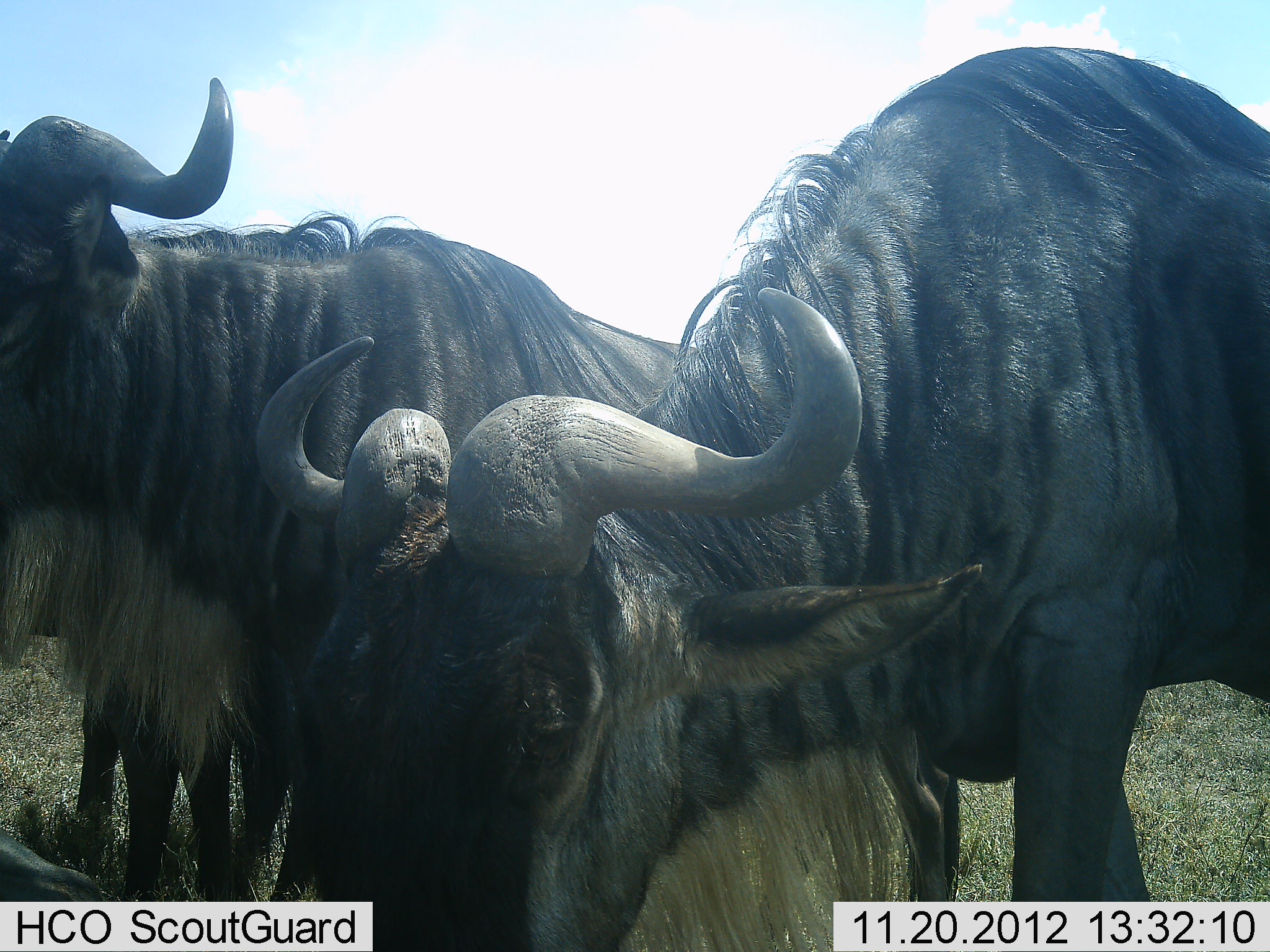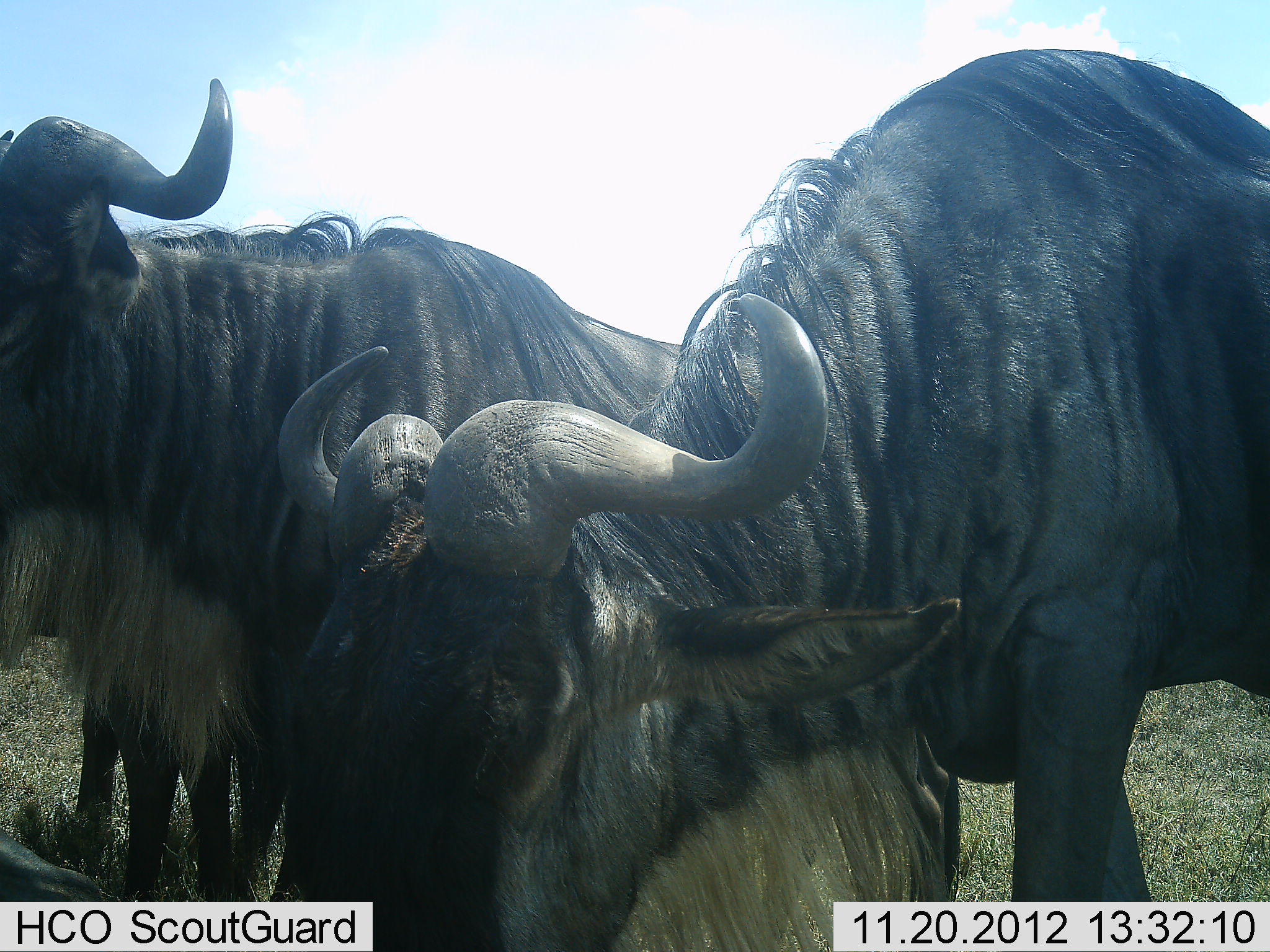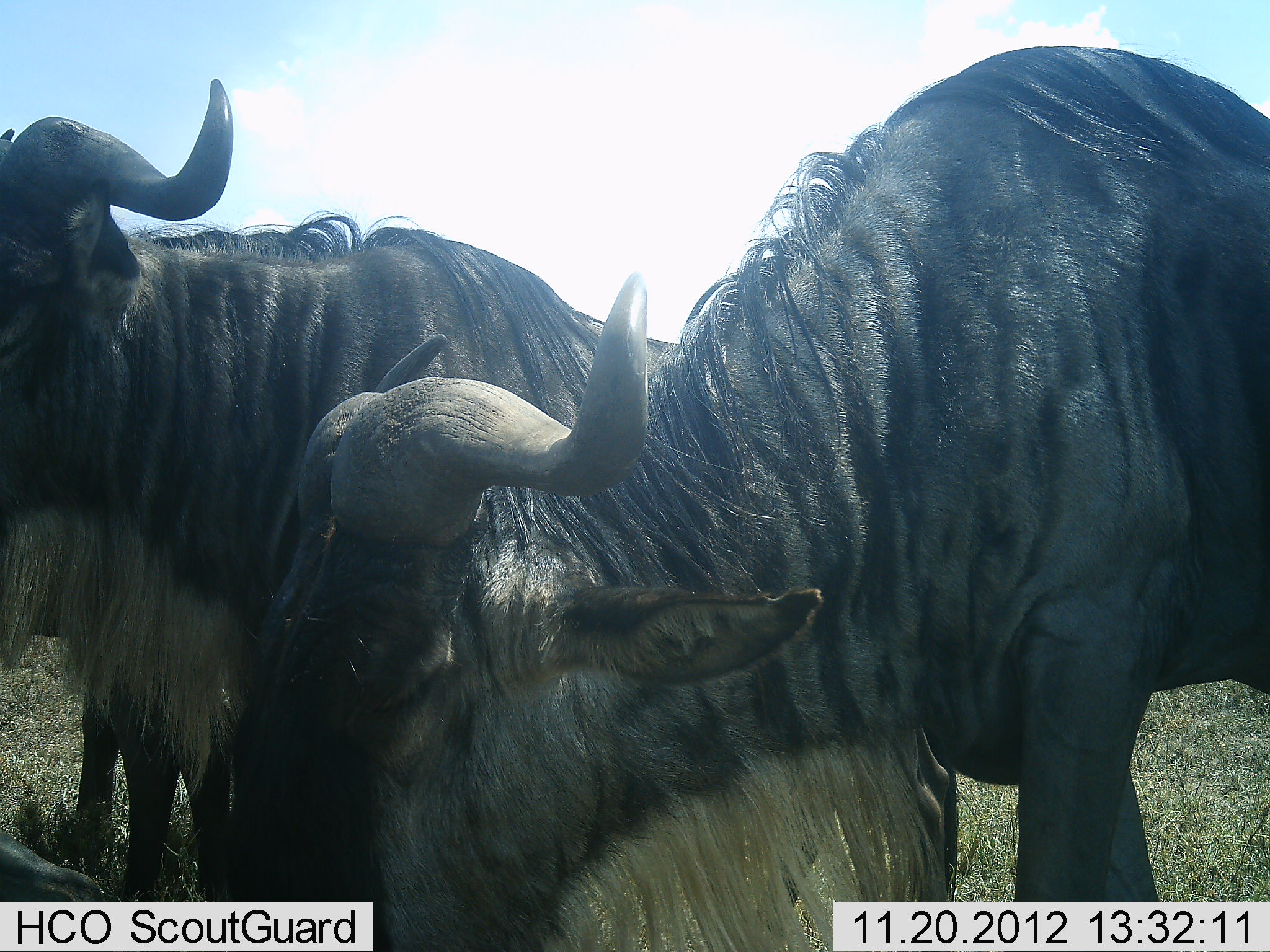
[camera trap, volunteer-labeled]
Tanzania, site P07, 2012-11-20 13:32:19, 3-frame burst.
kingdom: Animalia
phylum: Chordata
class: Mammalia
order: Artiodactyla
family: Bovidae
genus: Connochaetes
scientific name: Connochaetes taurinus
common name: blue wildebeest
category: wildebeest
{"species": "wildebeest (blue wildebeest) (Connochaetes taurinus)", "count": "3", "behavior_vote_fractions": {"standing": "100%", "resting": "10%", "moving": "0%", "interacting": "0%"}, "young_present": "0%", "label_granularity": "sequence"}